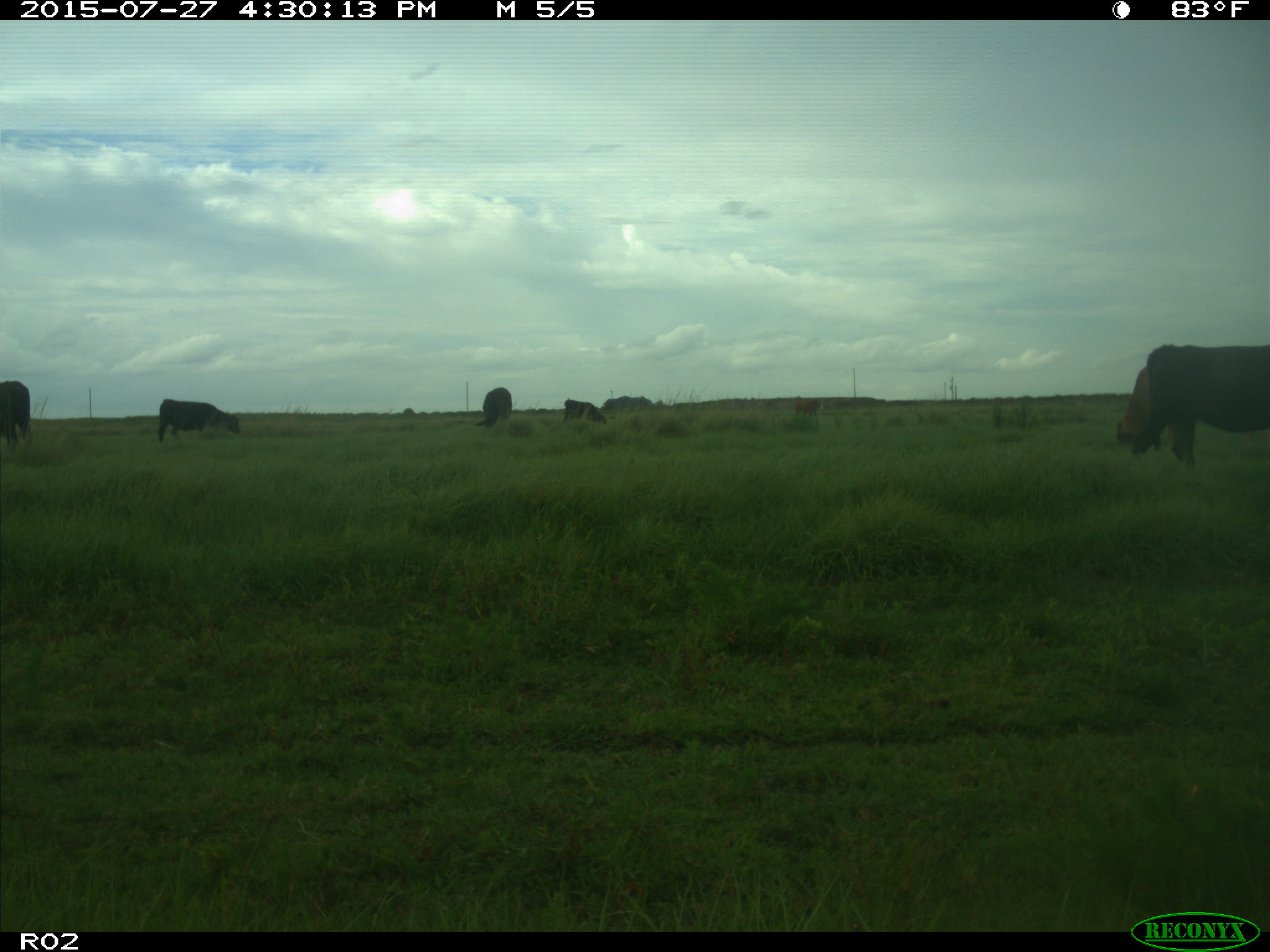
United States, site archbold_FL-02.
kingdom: Animalia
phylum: Chordata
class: Mammalia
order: Artiodactyla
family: Bovidae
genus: Bos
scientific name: Bos taurus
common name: domestic cow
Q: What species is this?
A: Bos taurus (domestic cow).